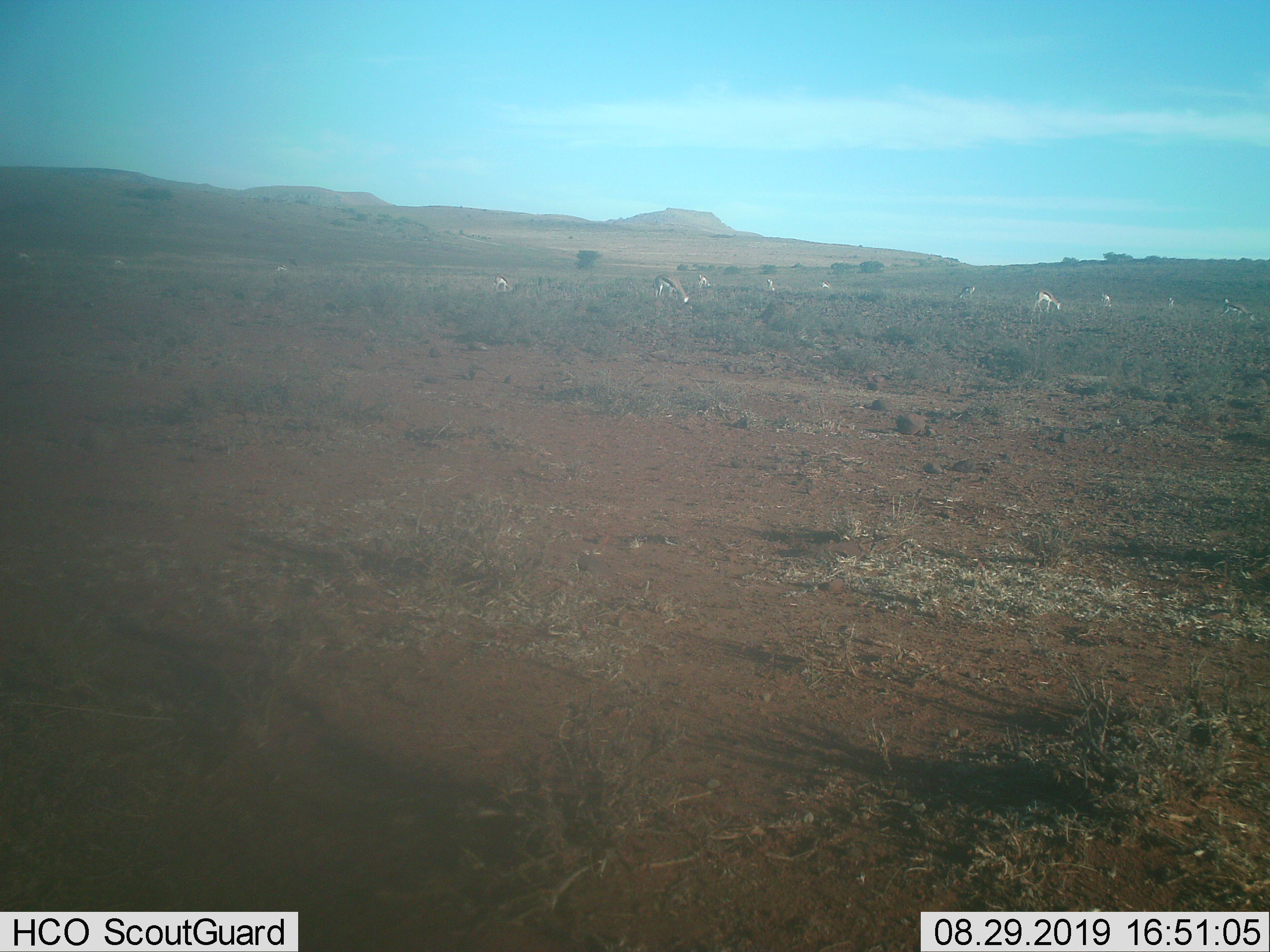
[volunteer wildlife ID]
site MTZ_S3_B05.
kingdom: Animalia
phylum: Chordata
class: Mammalia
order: Artiodactyla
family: Bovidae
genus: Antidorcas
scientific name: Antidorcas marsupialis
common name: springbok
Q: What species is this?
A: Springbok (Antidorcas marsupialis).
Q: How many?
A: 11-50.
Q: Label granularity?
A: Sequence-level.